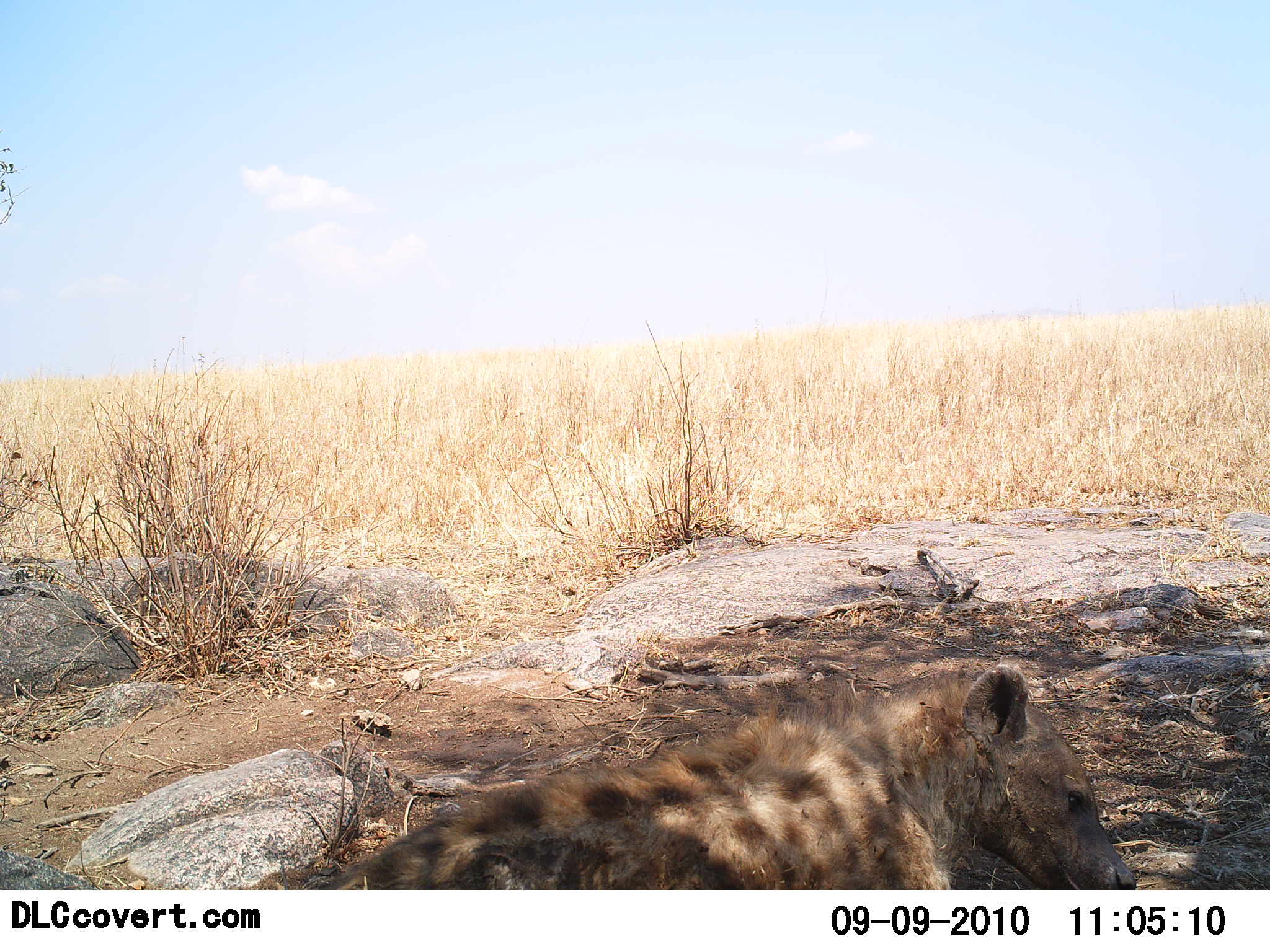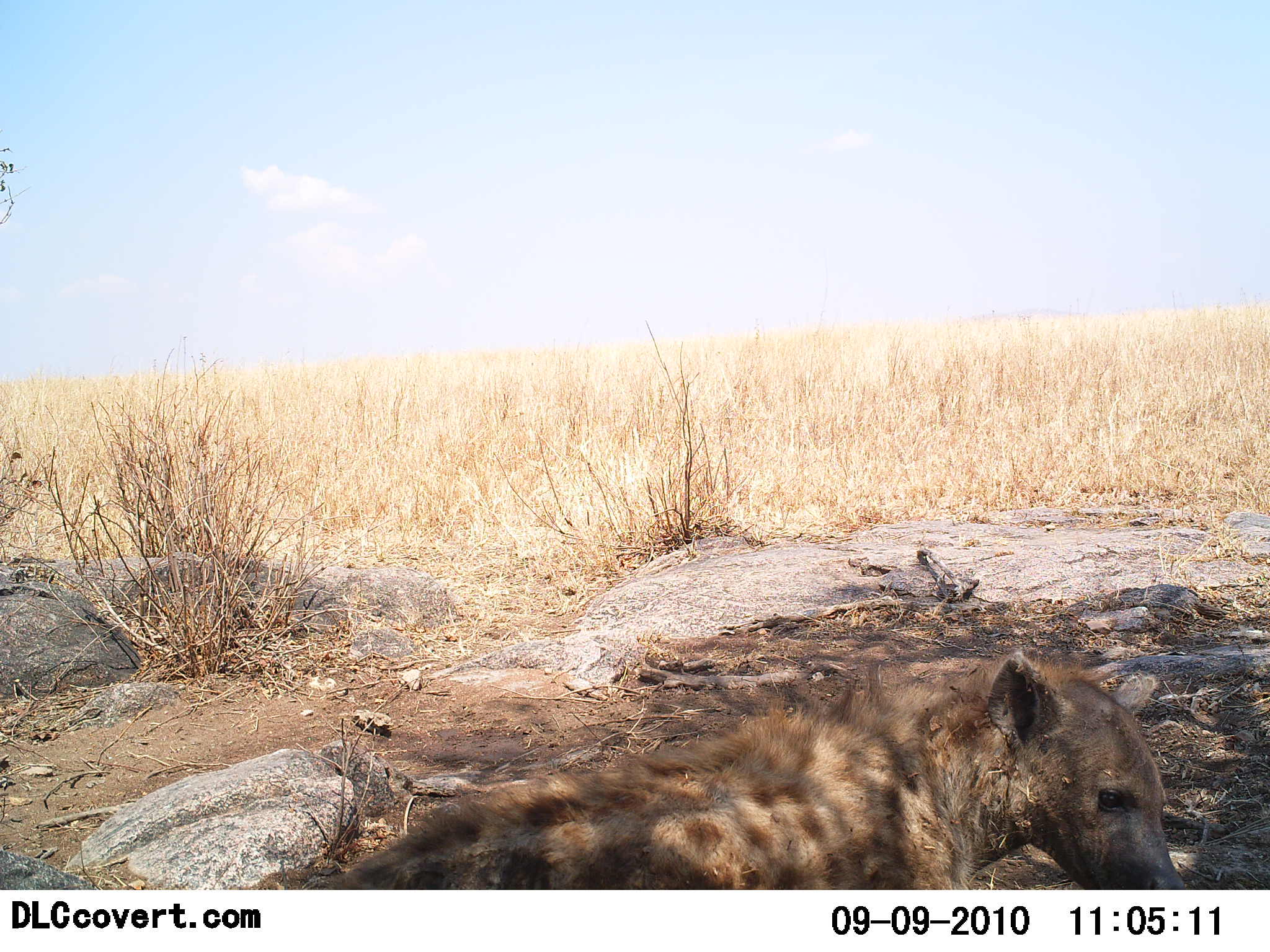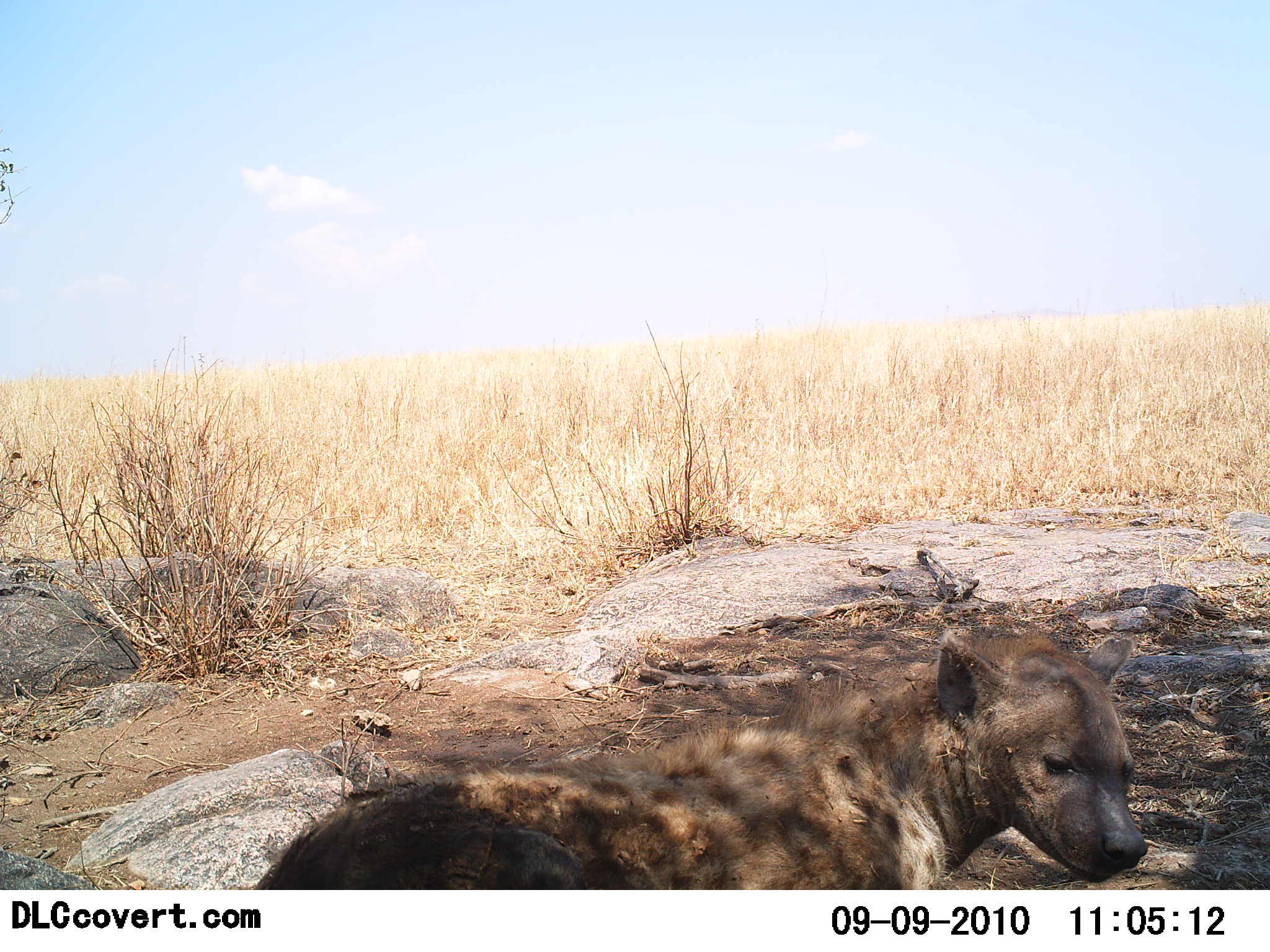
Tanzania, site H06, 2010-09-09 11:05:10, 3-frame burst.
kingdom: Animalia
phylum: Chordata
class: Mammalia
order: Carnivora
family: Hyaenidae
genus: Crocuta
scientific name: Crocuta crocuta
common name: spotted hyena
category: hyenaspotted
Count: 1.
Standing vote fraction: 19%.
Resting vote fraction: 50%.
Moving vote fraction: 31%.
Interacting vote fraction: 0%.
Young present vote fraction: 0%.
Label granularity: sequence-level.